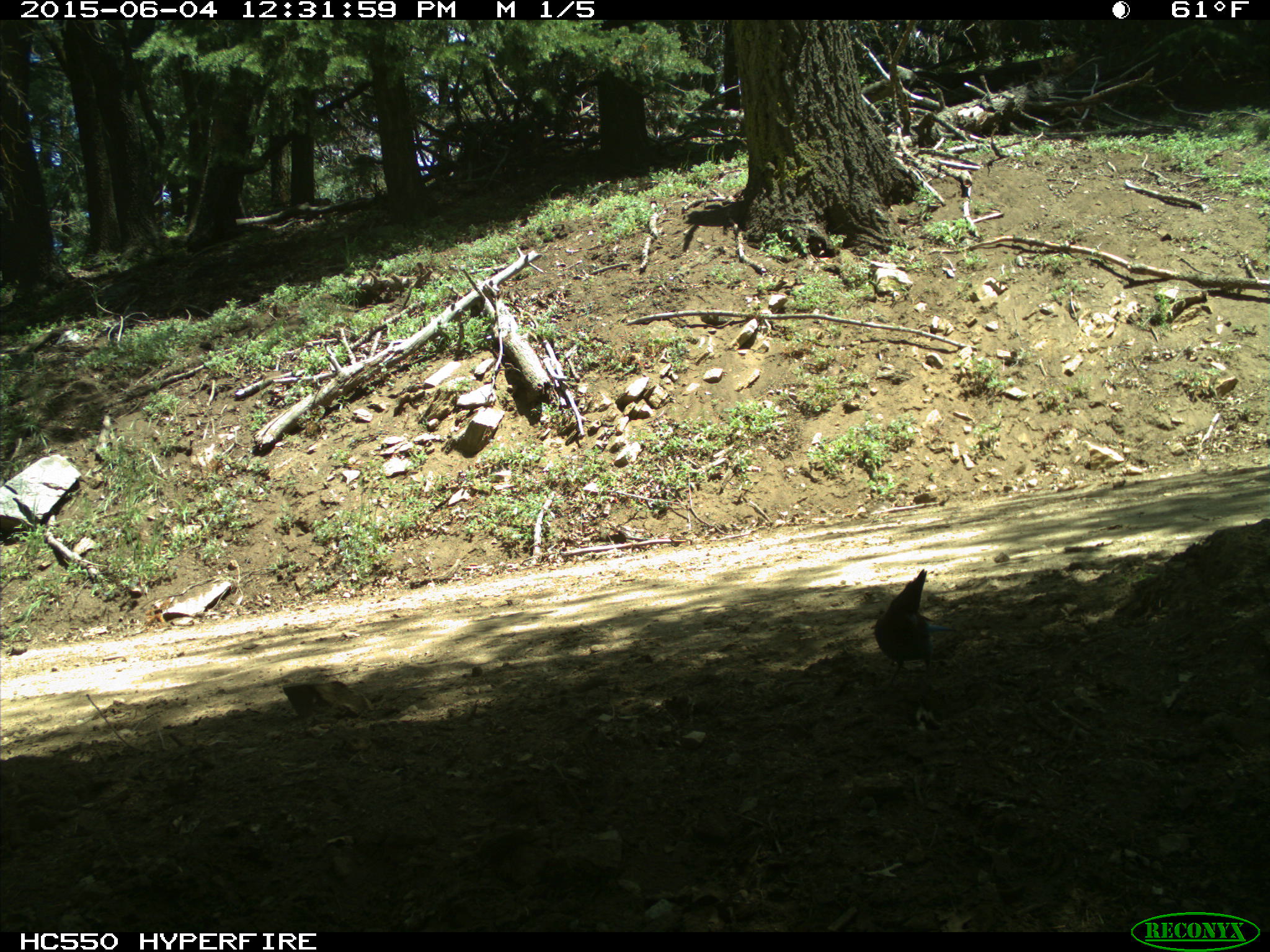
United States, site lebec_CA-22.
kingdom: Animalia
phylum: Chordata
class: Aves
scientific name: Aves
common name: birds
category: unidentified bird